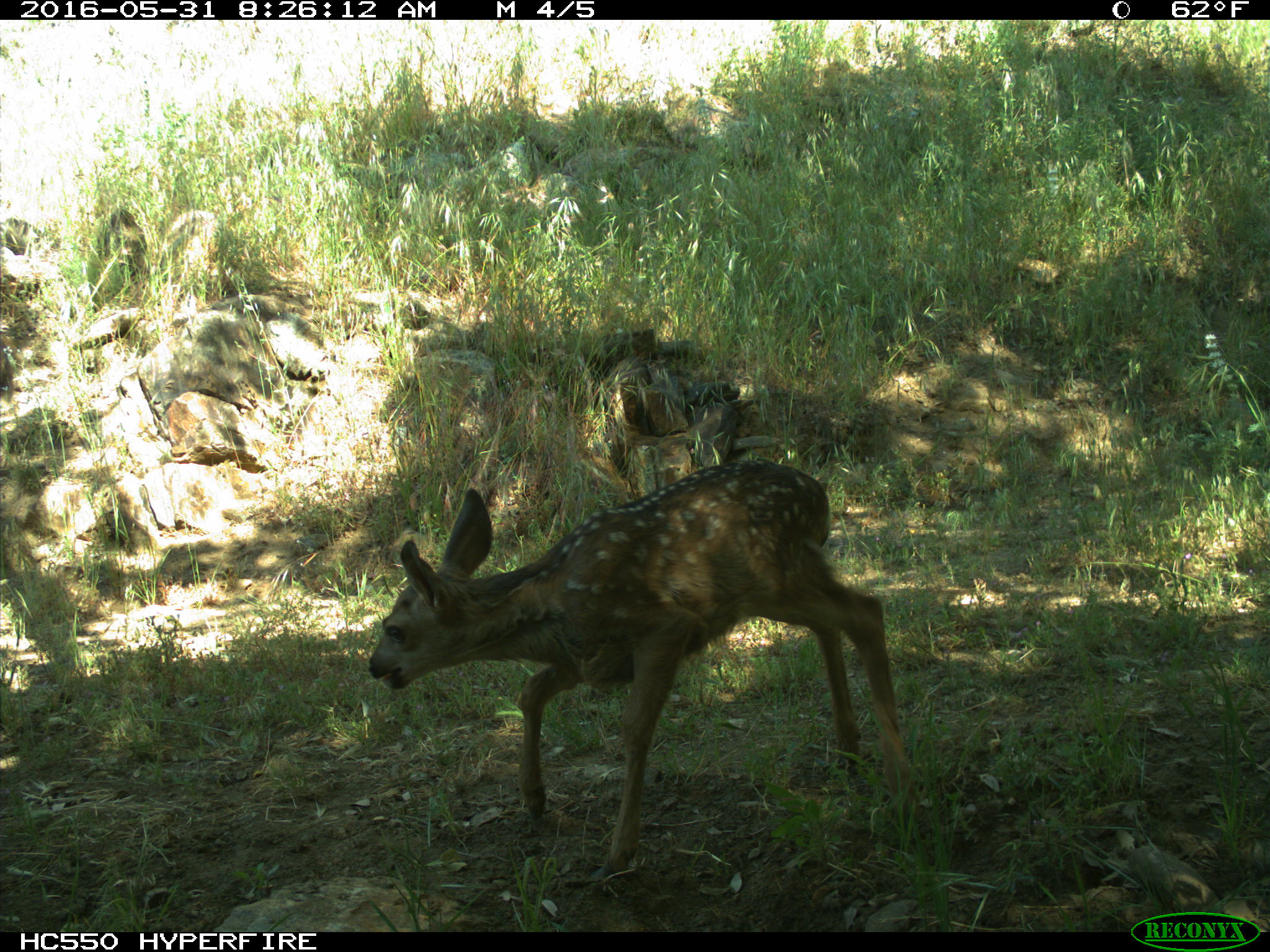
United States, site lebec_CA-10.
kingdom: Animalia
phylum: Chordata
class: Mammalia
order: Artiodactyla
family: Cervidae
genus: Odocoileus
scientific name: Odocoileus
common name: deer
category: unidentified deer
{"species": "unidentified deer (deer) (Odocoileus)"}